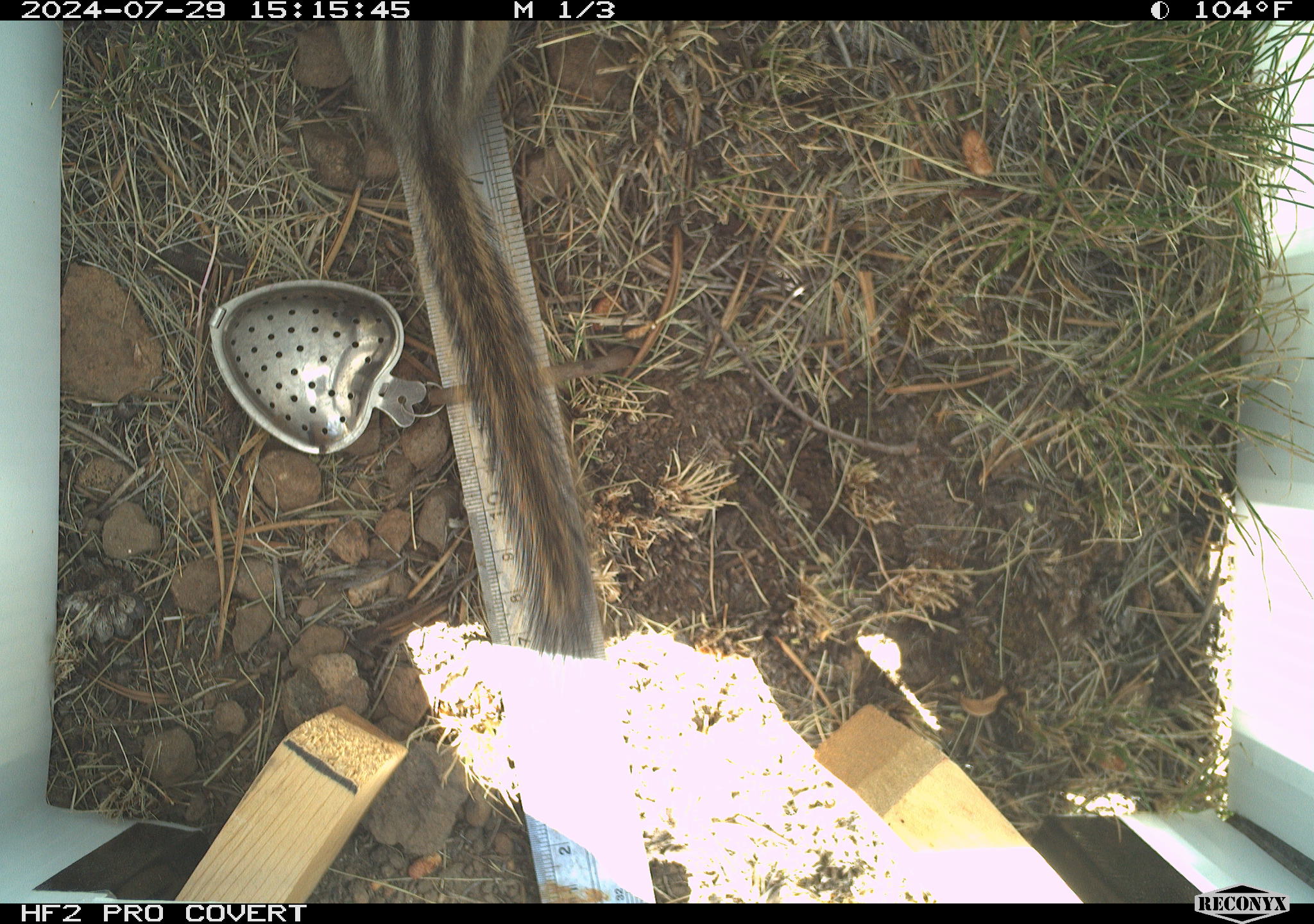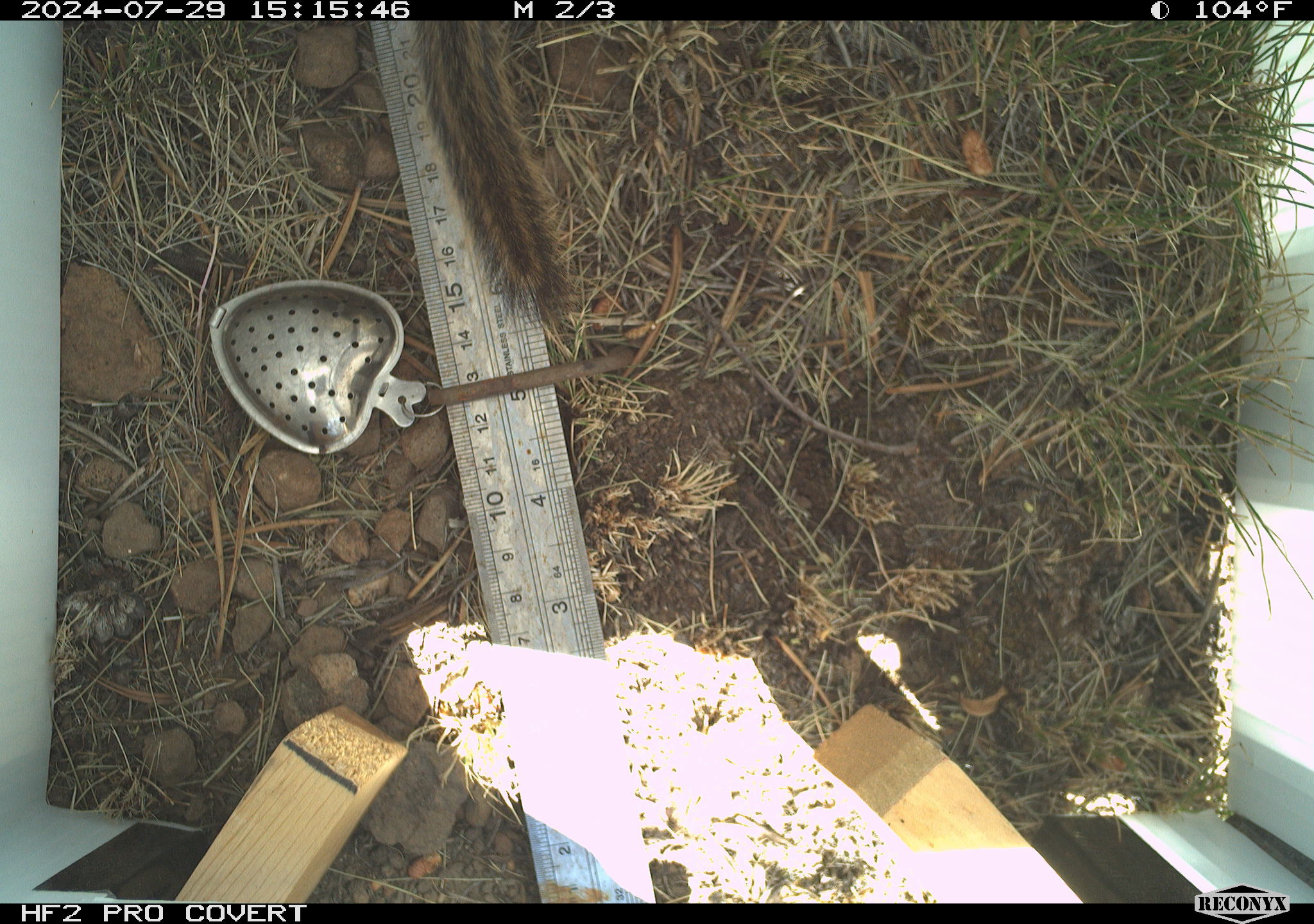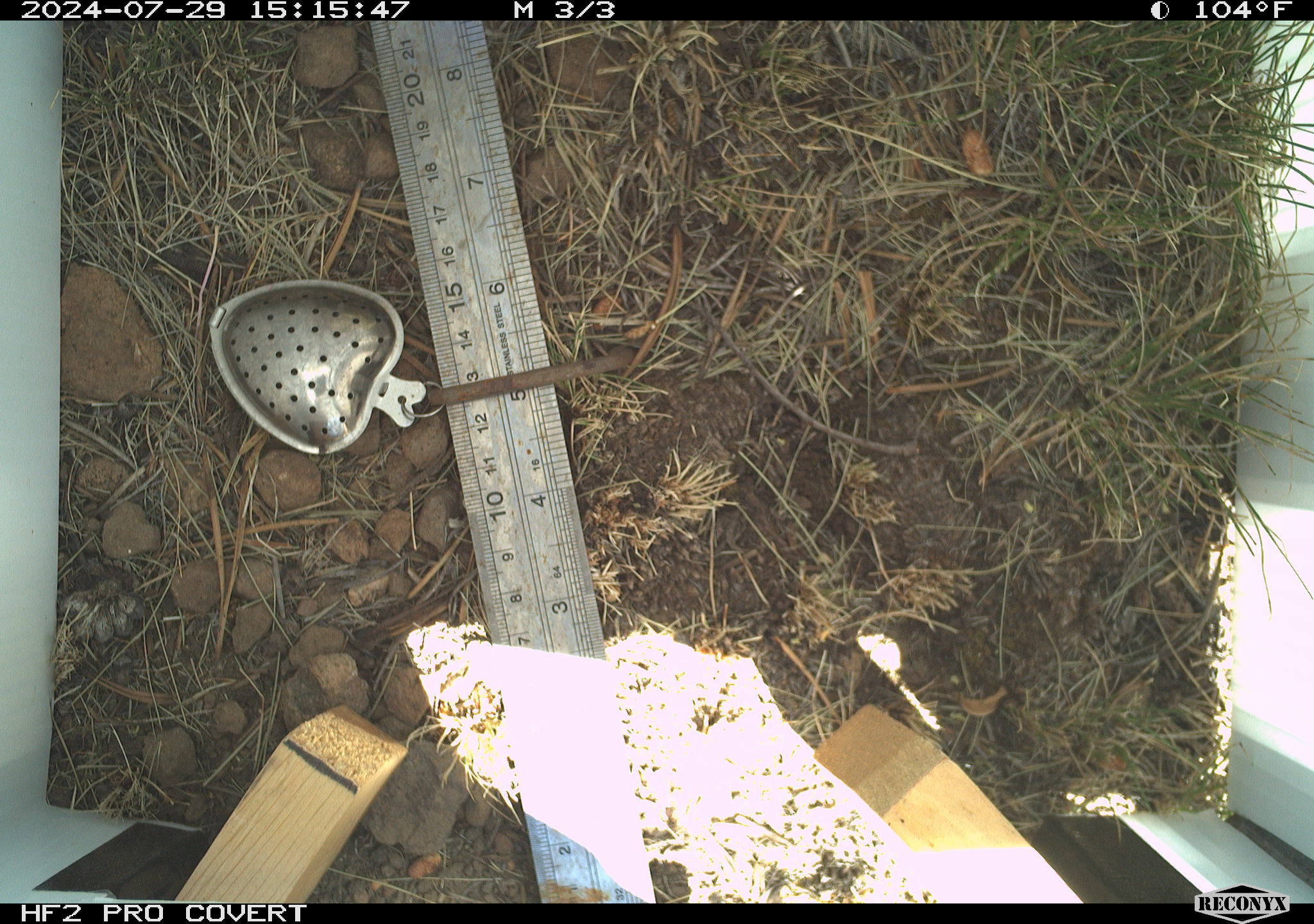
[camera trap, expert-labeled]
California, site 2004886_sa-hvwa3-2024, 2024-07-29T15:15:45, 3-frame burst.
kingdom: Animalia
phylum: Chordata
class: Mammalia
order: Rodentia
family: Sciuridae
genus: Neotamias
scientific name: Neotamias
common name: western chipmunks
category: neotamias species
Neotamias species (western chipmunks) (Neotamias).